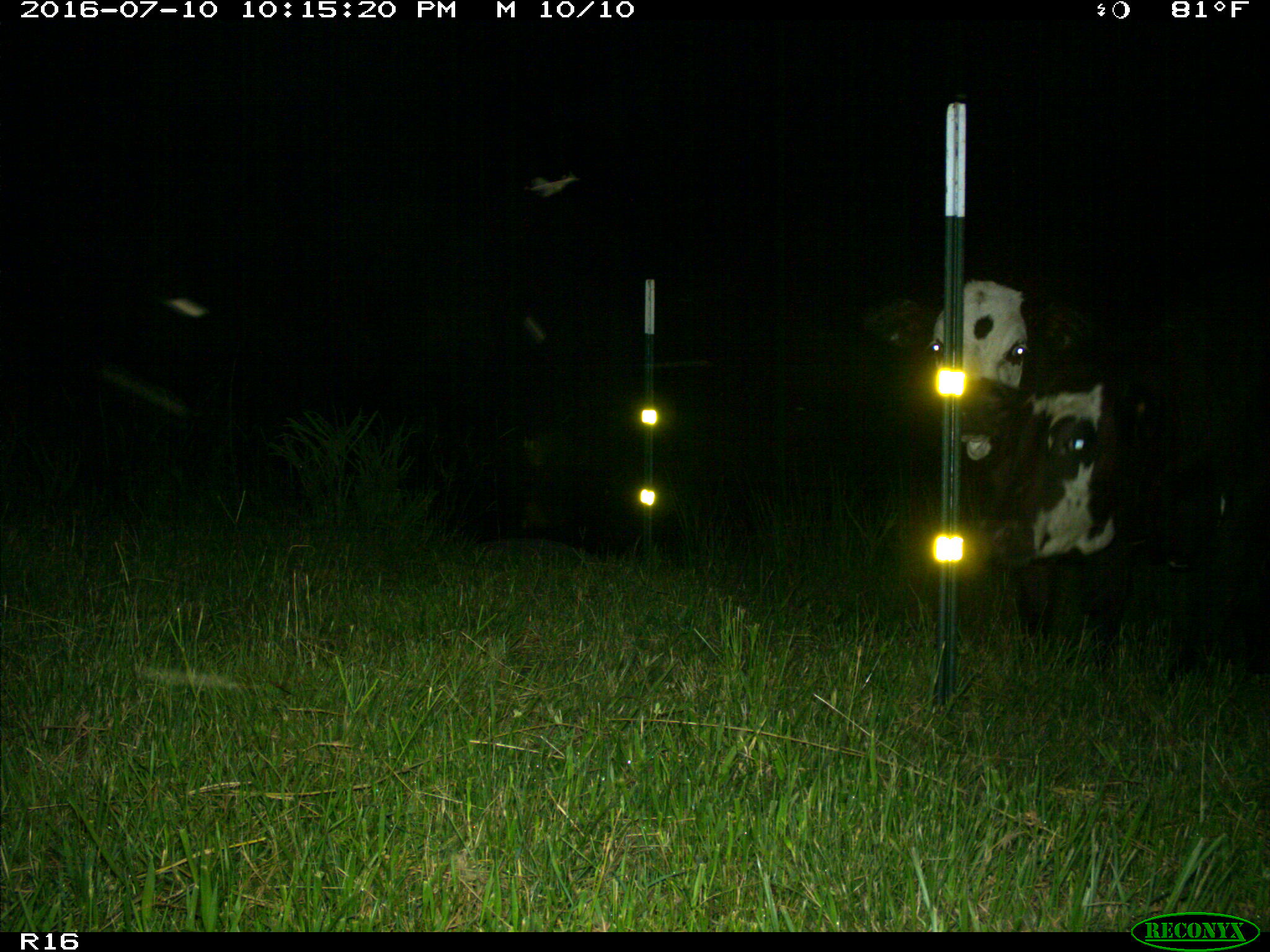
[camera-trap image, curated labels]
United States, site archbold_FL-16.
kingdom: Animalia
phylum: Chordata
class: Mammalia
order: Artiodactyla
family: Bovidae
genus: Bos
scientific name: Bos taurus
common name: domestic cow